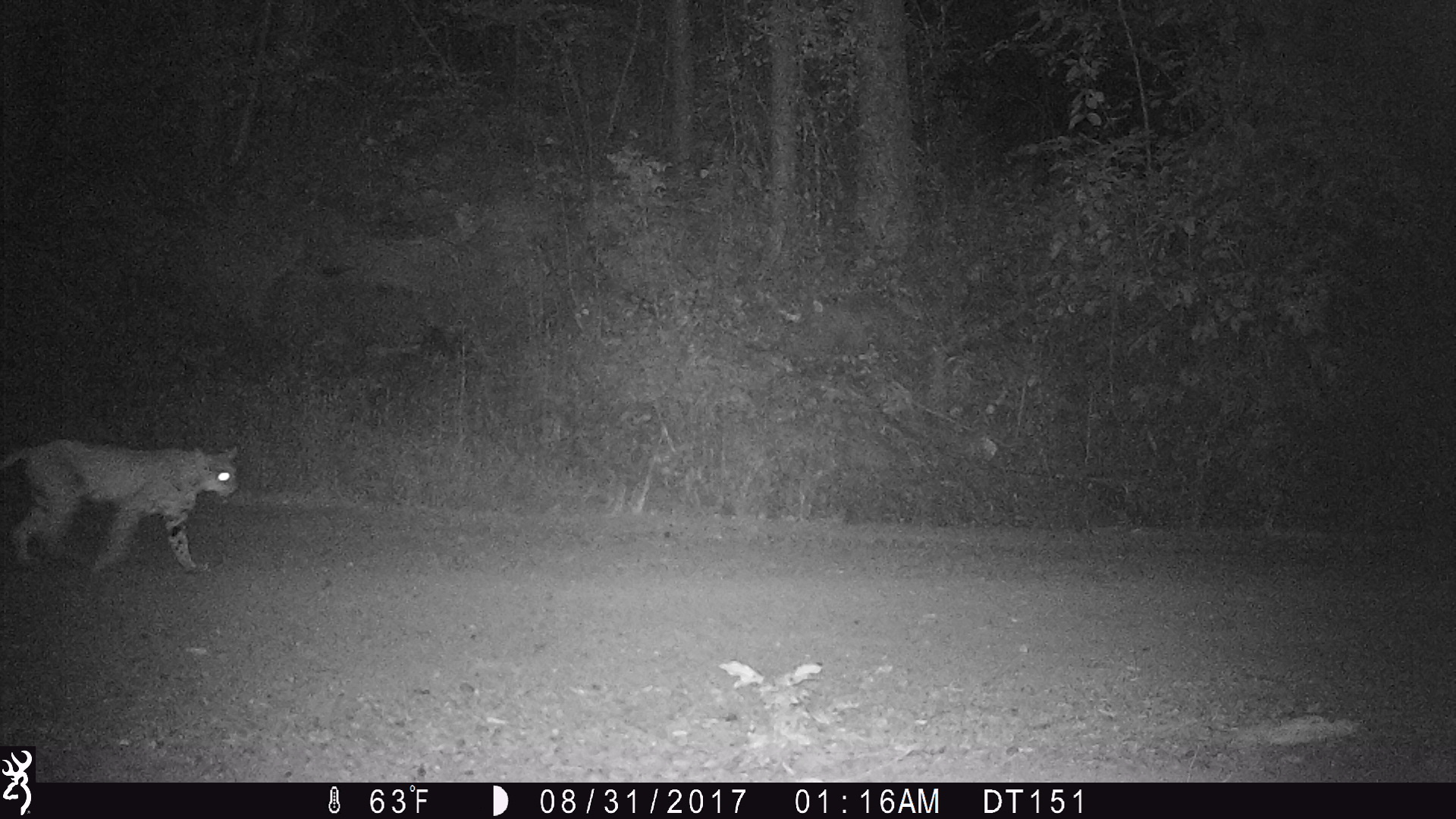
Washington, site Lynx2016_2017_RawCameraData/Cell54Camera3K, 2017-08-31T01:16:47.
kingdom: Animalia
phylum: Chordata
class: Mammalia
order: Carnivora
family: Felidae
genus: Lynx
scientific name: Lynx rufus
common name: bobcat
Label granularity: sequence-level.